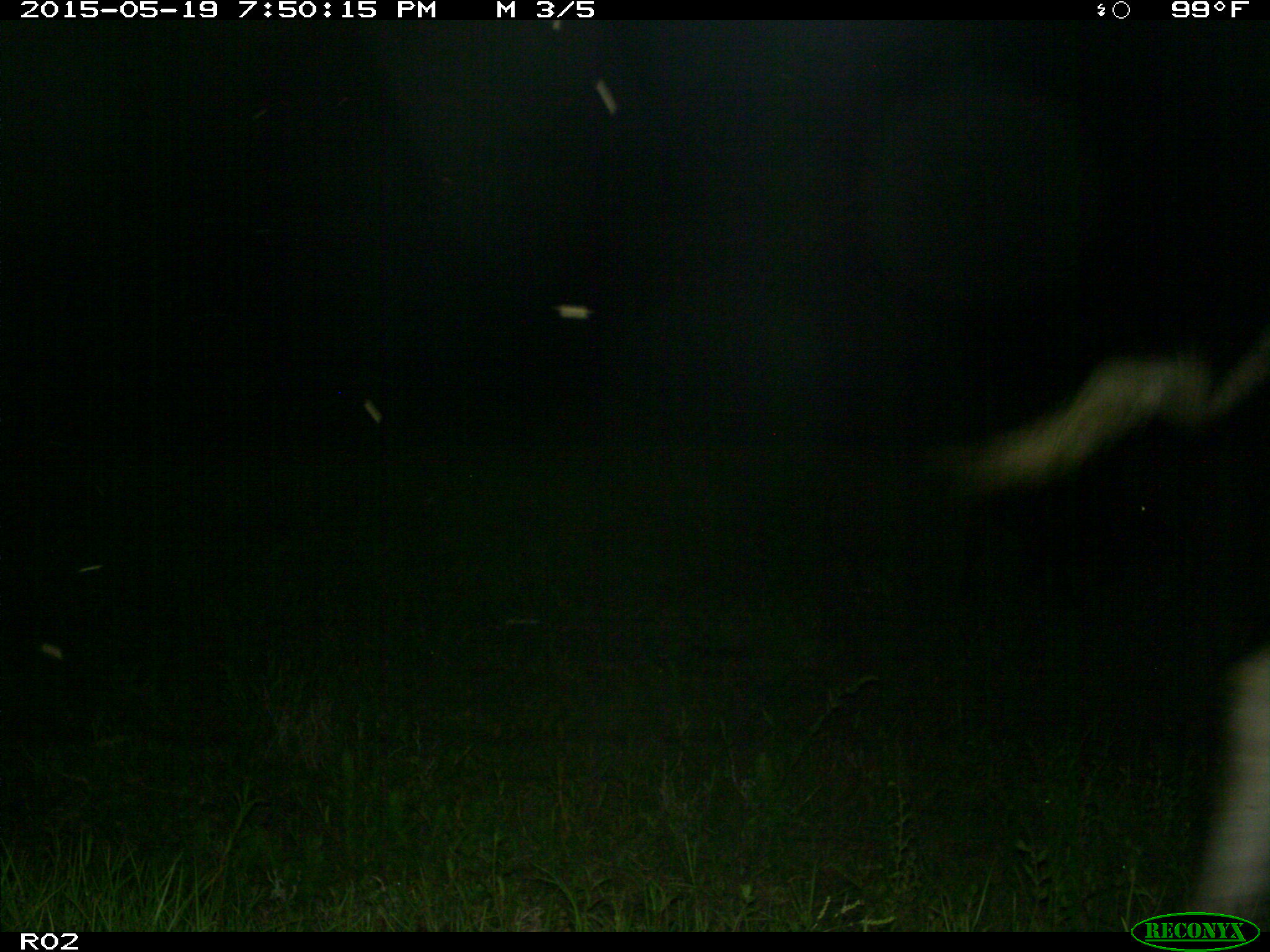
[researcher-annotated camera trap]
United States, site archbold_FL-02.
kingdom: Animalia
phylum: Chordata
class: Mammalia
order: Artiodactyla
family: Bovidae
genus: Bos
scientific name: Bos taurus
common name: domestic cow